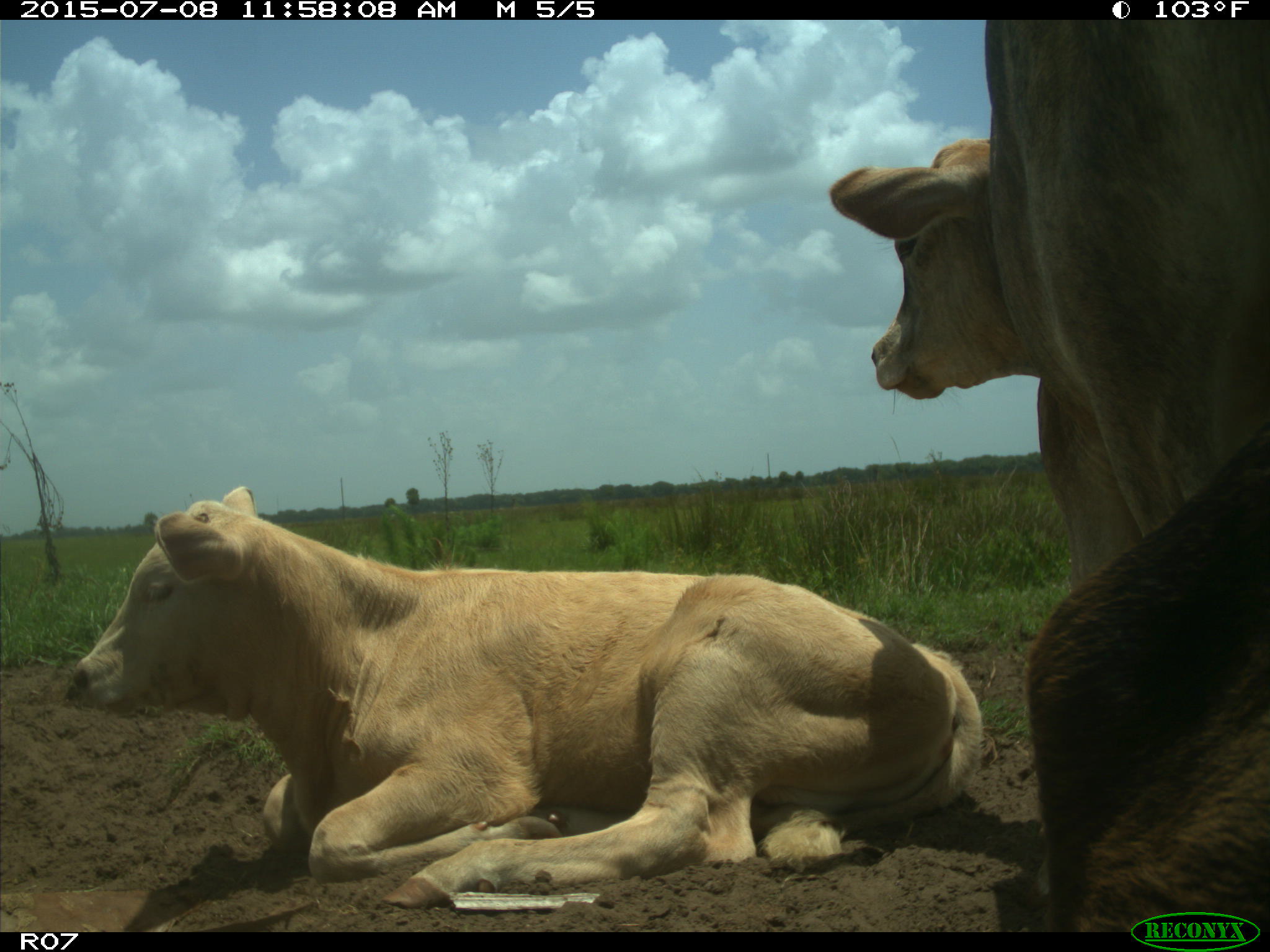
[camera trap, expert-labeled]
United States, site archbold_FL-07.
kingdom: Animalia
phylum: Chordata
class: Mammalia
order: Artiodactyla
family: Bovidae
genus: Bos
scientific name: Bos taurus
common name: domestic cow